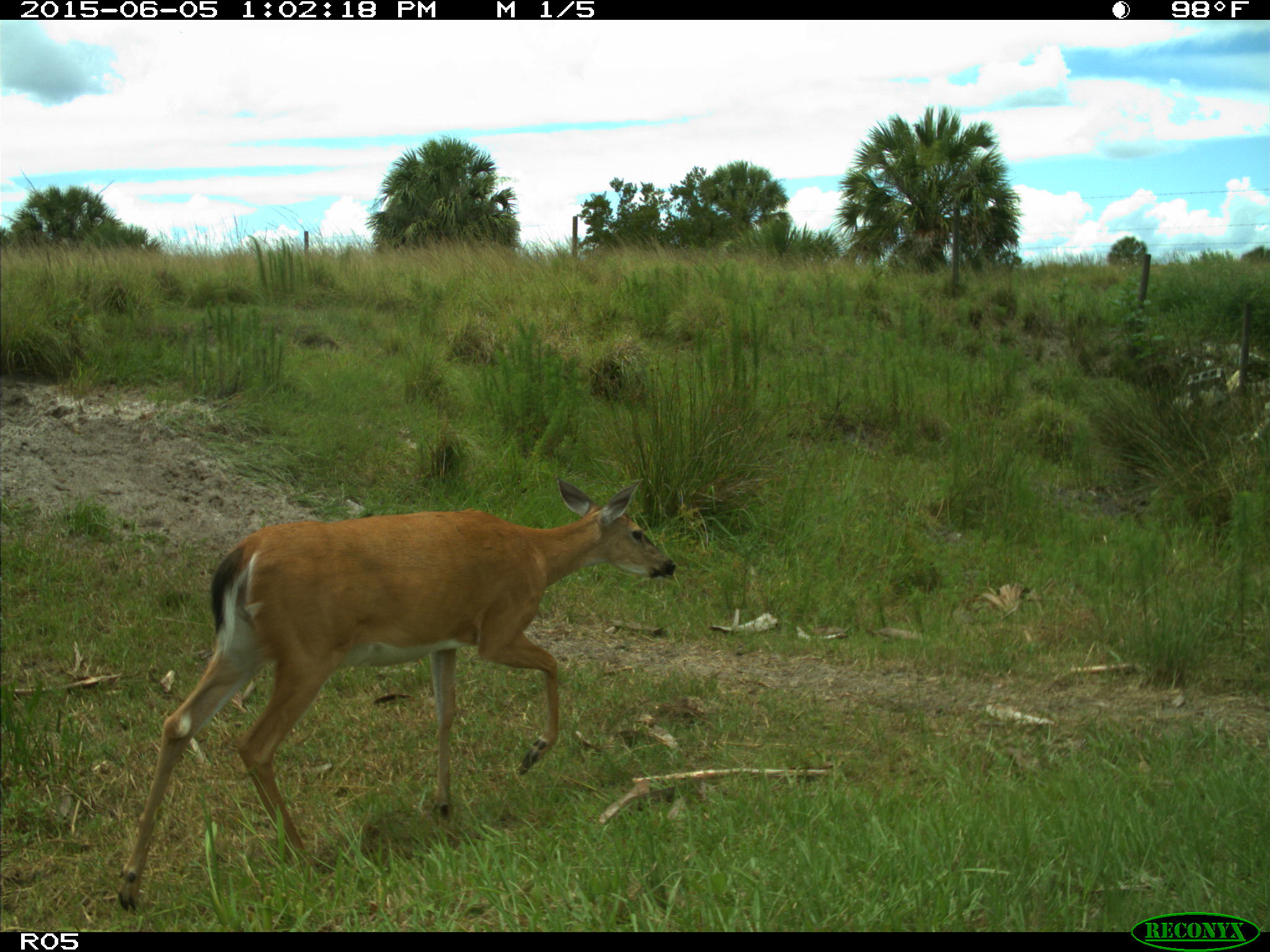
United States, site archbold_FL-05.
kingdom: Animalia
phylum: Chordata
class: Mammalia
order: Artiodactyla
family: Cervidae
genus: Odocoileus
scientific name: Odocoileus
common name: deer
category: unidentified deer